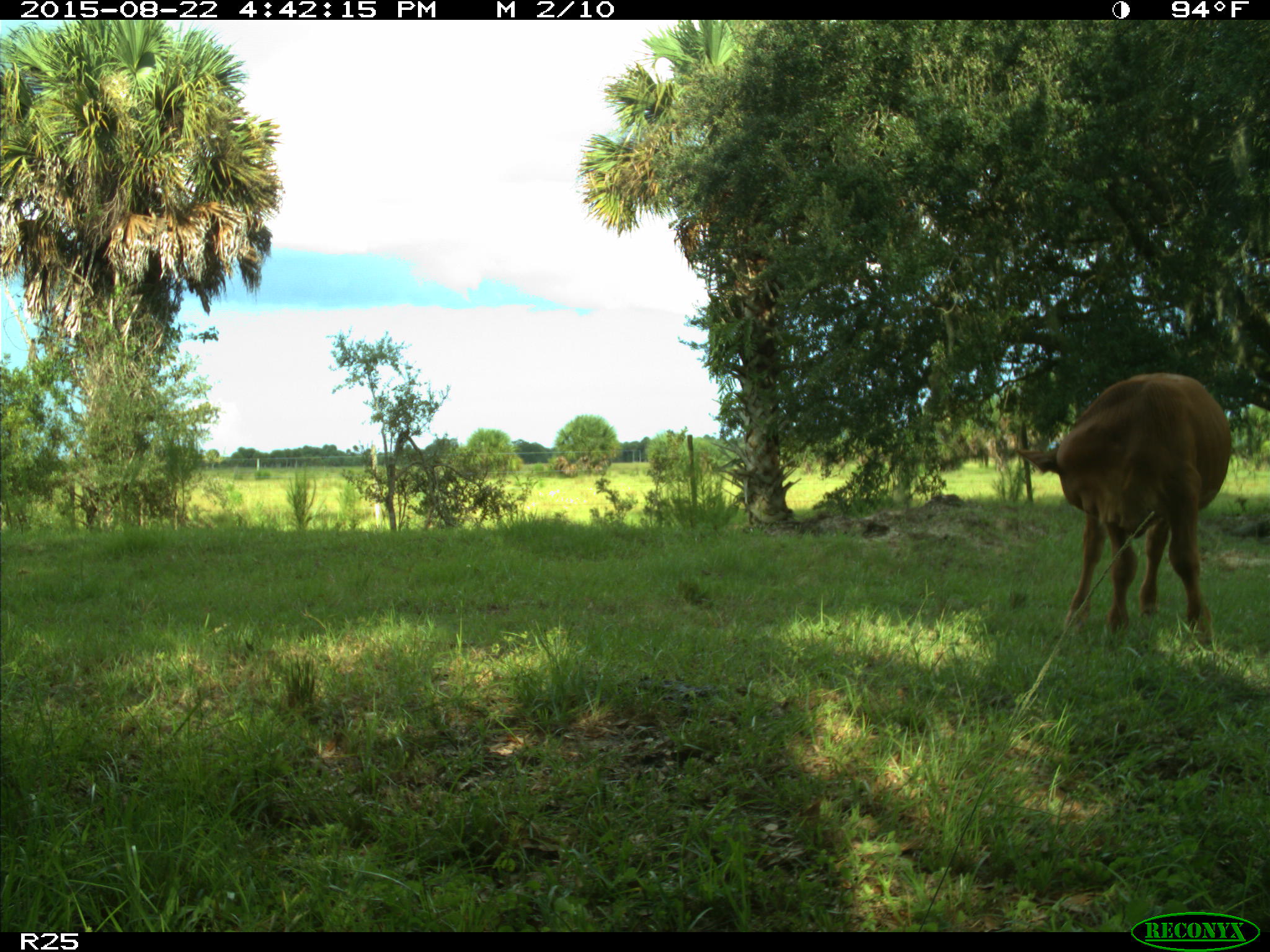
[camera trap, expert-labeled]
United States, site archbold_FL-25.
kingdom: Animalia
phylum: Chordata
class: Mammalia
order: Artiodactyla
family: Bovidae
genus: Bos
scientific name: Bos taurus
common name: domestic cow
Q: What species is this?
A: Bos taurus (domestic cow).